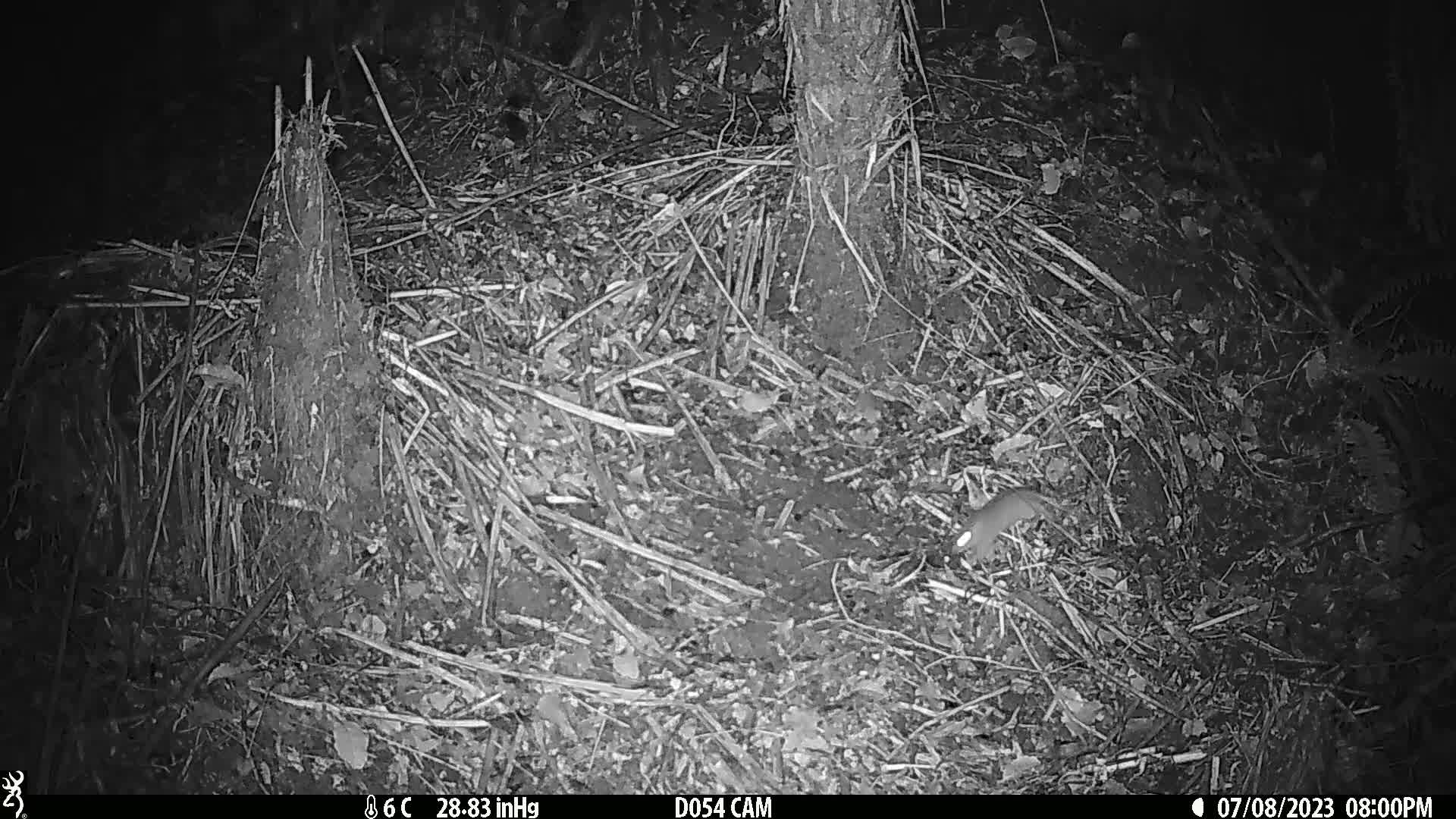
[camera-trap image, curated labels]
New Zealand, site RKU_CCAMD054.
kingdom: Animalia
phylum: Chordata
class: Mammalia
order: Rodentia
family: Muridae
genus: Rattus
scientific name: Rattus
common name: rat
Rat (Rattus).